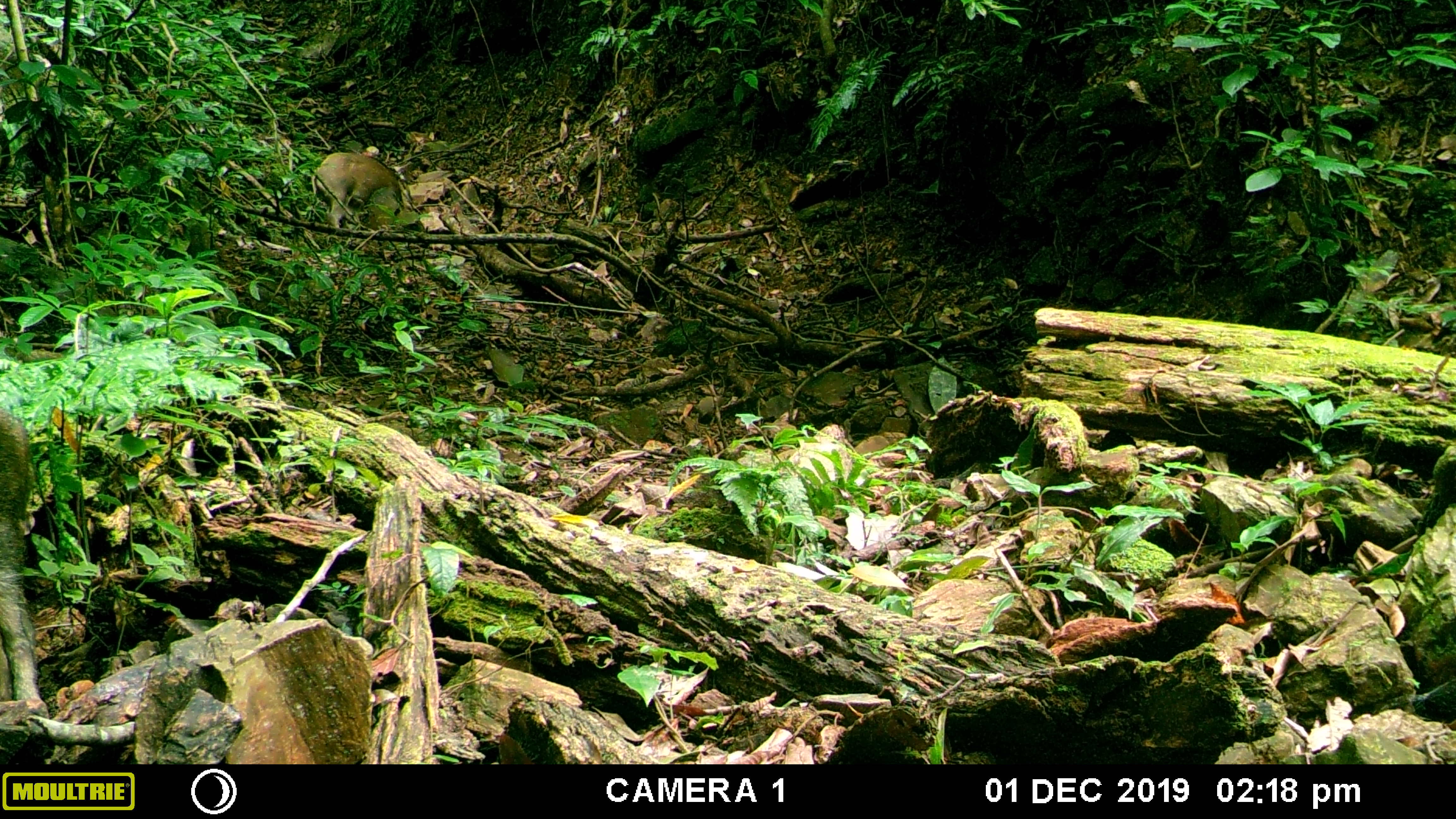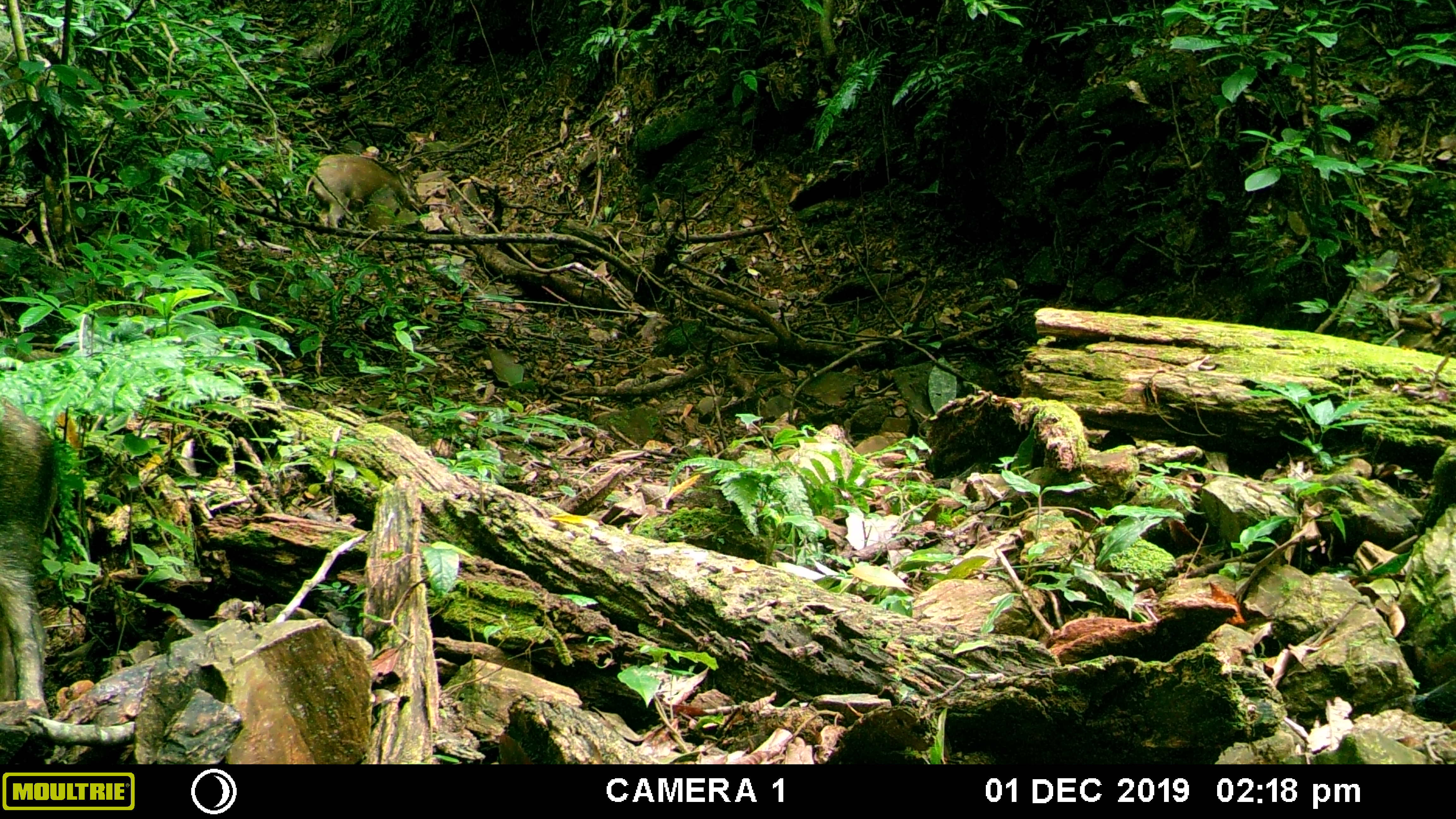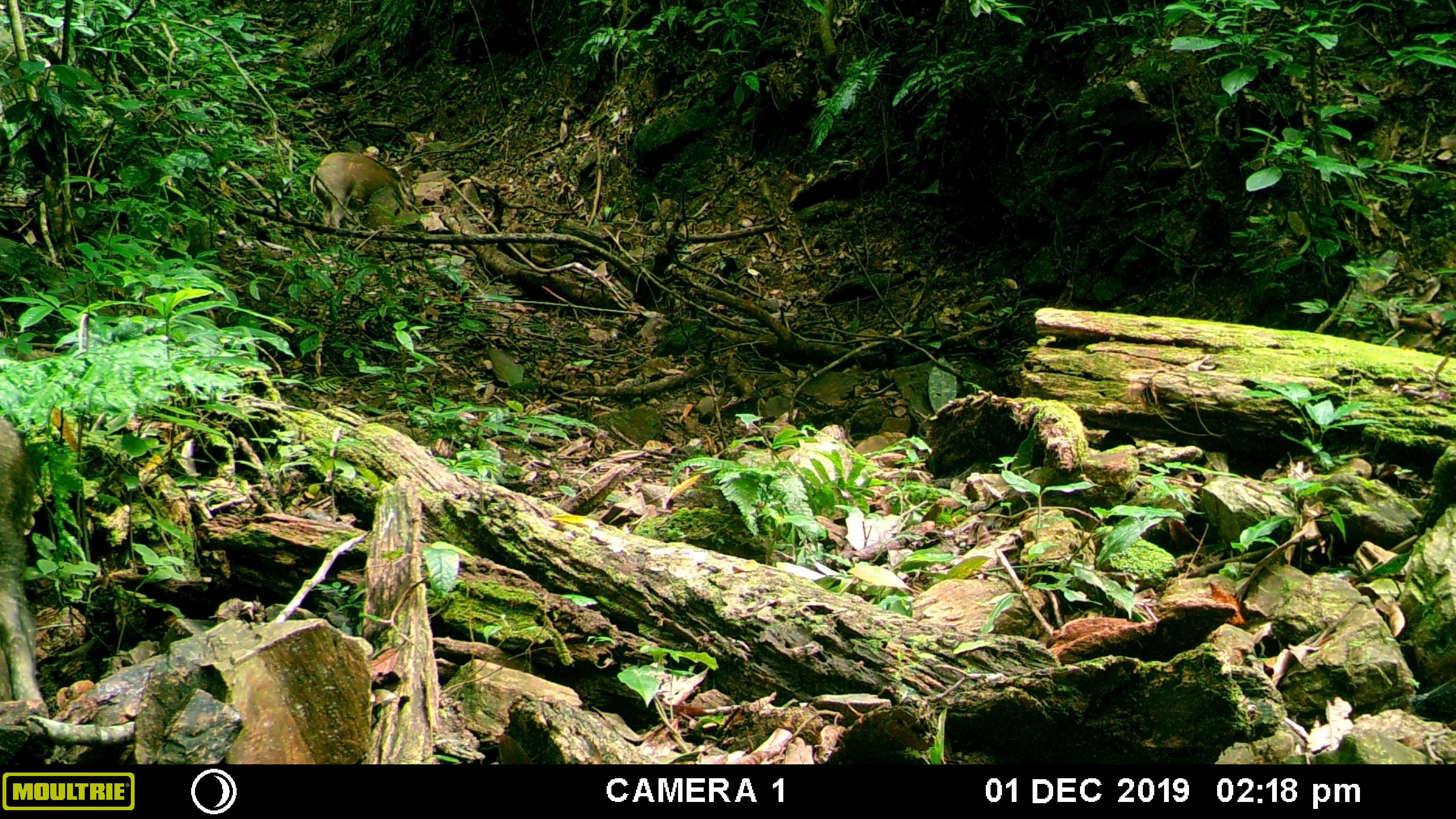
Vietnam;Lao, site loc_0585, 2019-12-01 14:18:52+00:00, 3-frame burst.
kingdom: Animalia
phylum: Chordata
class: Mammalia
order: Artiodactyla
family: Suidae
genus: Sus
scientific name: Sus scrofa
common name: eurasian wild pig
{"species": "eurasian wild pig (Sus scrofa)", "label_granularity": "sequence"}